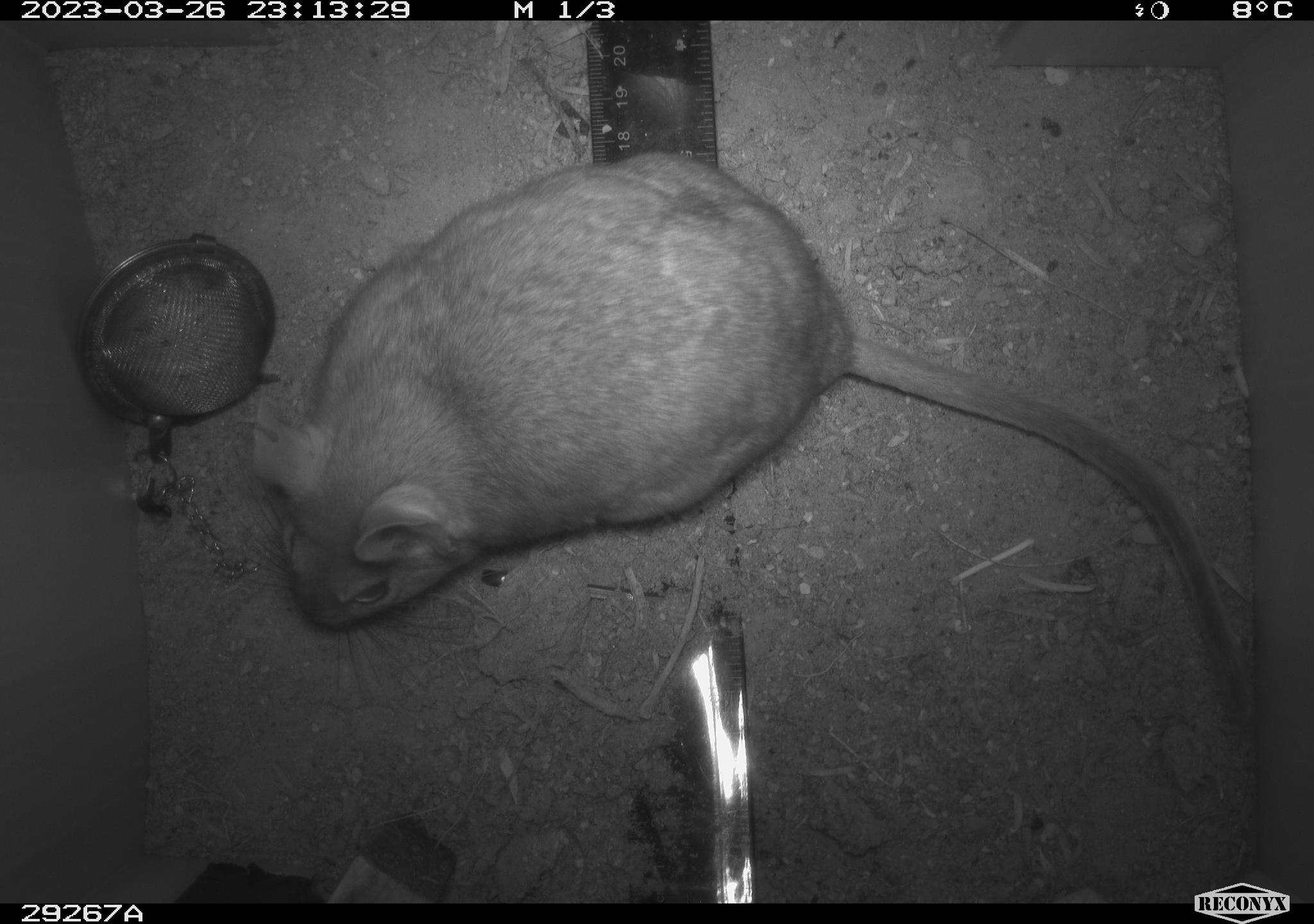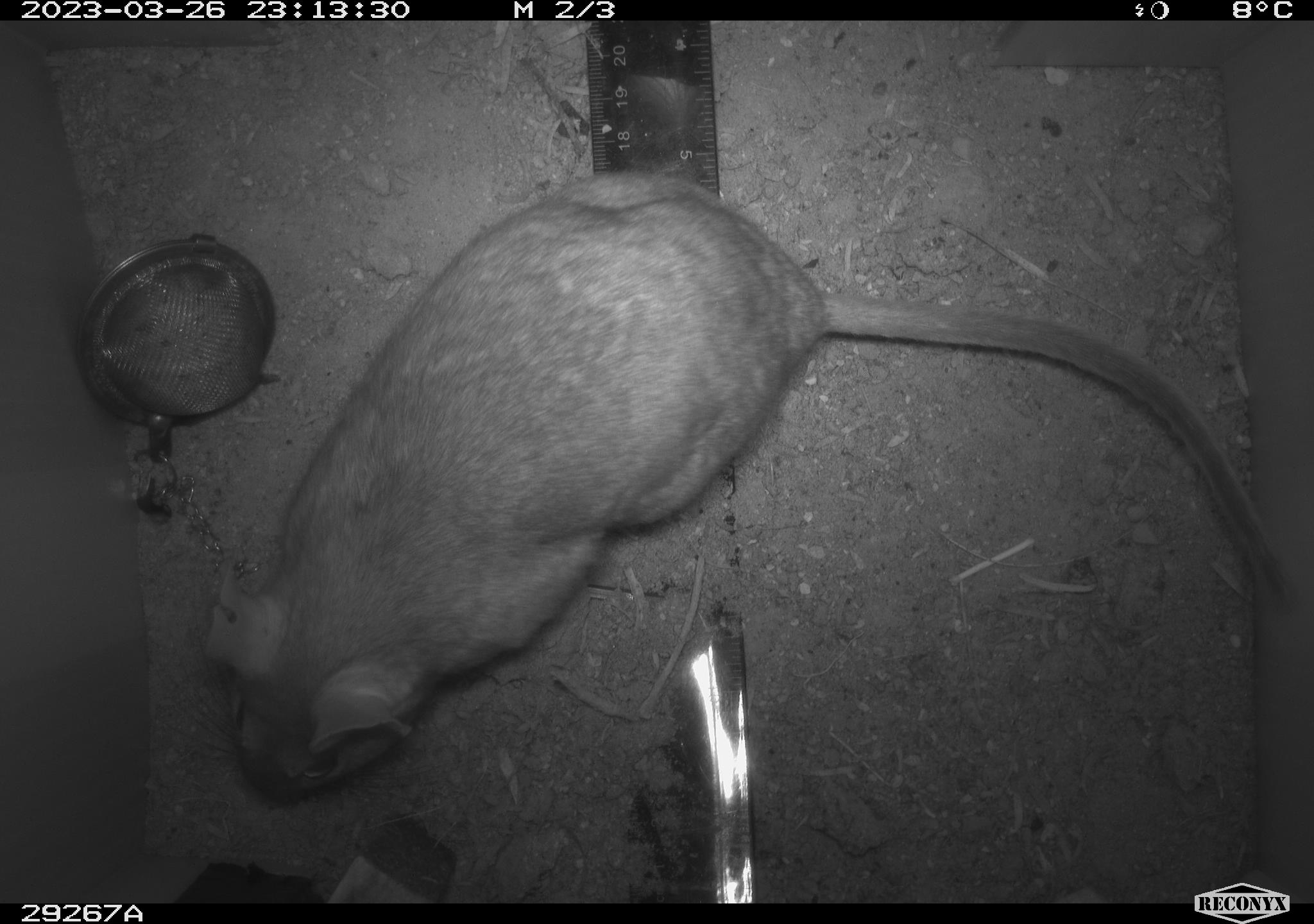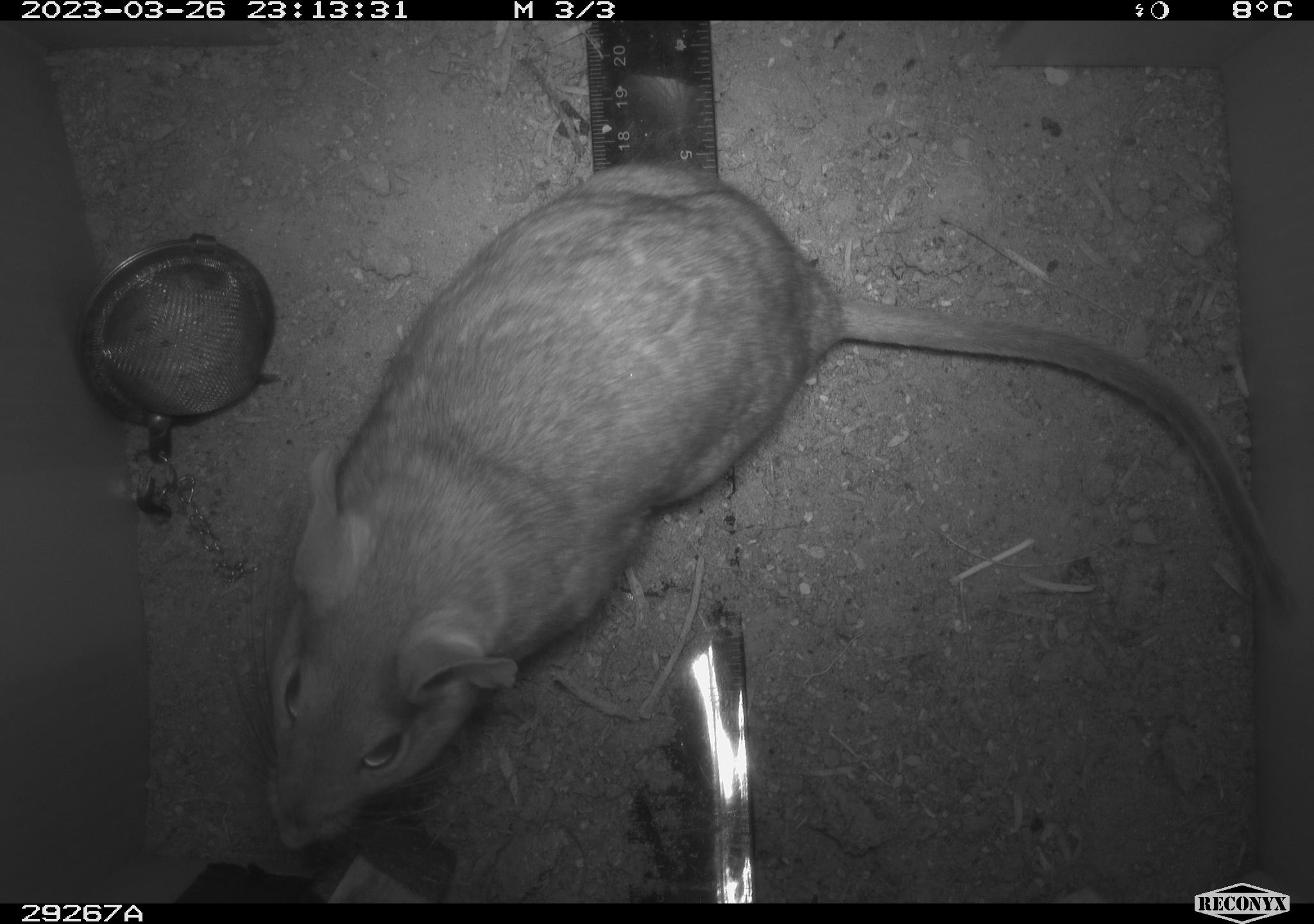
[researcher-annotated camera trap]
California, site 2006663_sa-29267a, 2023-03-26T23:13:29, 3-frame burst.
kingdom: Animalia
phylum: Chordata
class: Mammalia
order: Rodentia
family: Cricetidae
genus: Neotoma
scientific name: Neotoma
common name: pack rat or woodrat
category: neotoma species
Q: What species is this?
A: Neotoma species (pack rat or woodrat) (Neotoma).